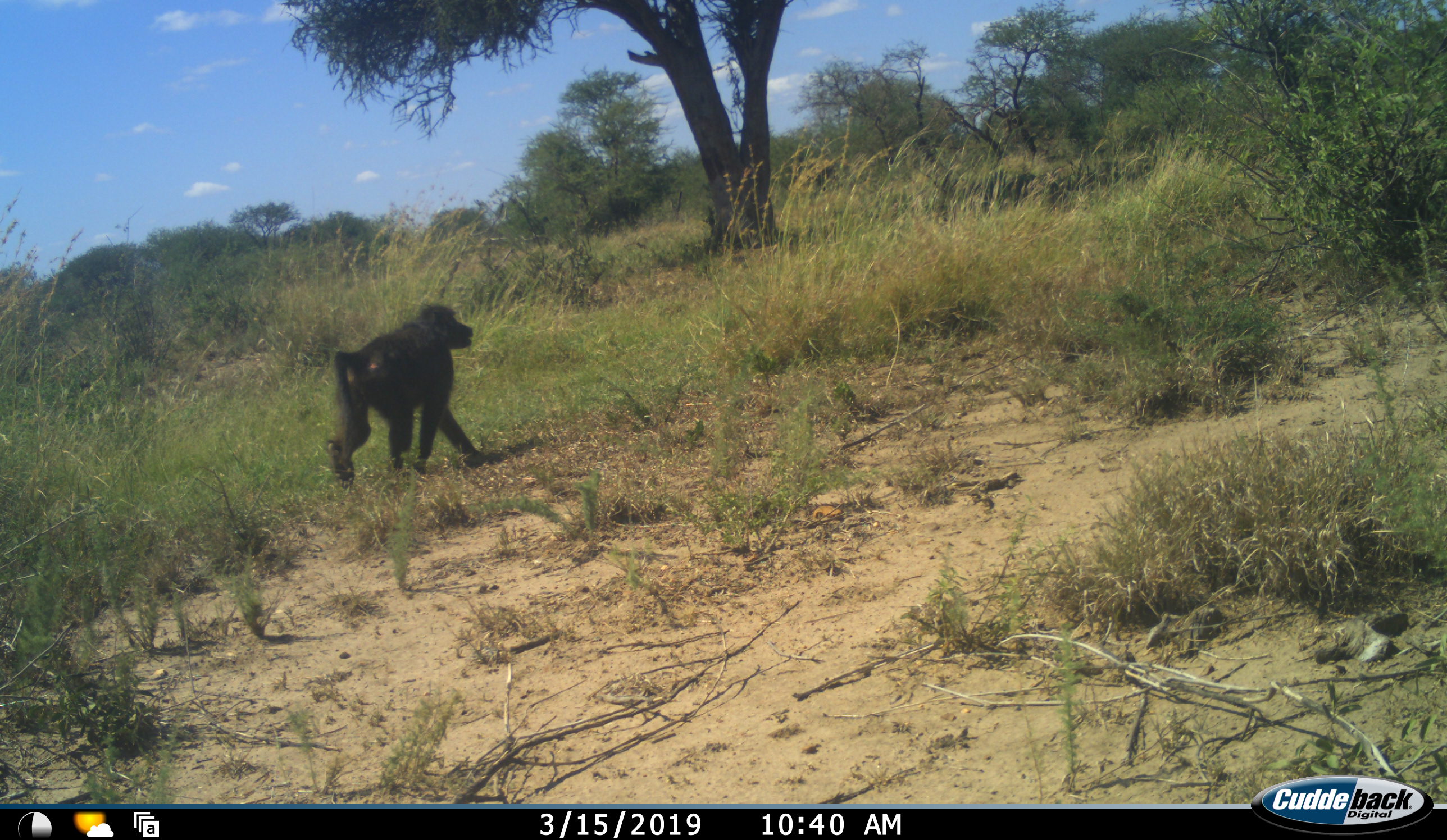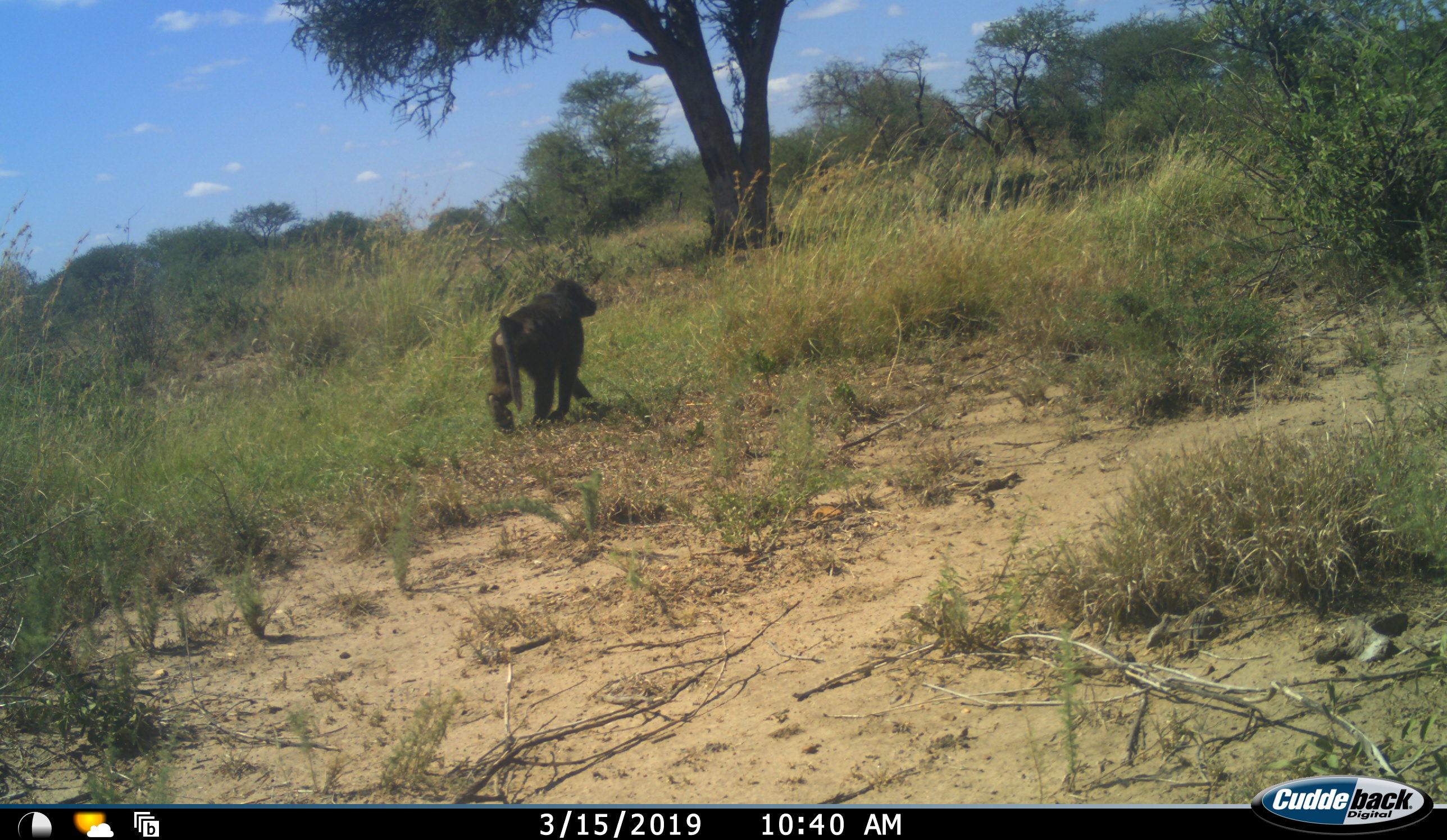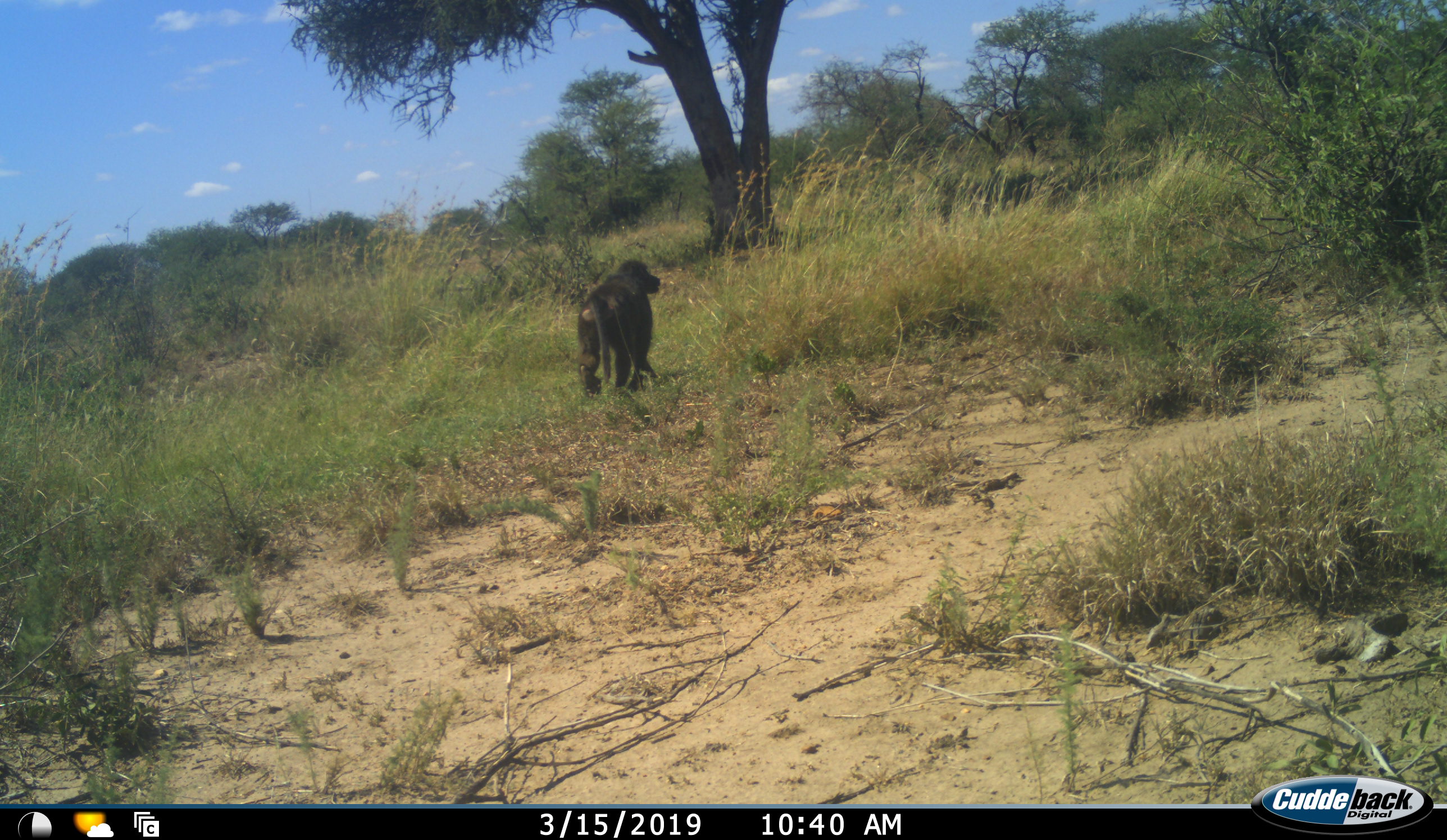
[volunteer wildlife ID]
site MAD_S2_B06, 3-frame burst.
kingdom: Animalia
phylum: Chordata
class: Mammalia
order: Primates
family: Cercopithecidae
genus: Papio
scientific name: Papio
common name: baboon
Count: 1.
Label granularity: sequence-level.